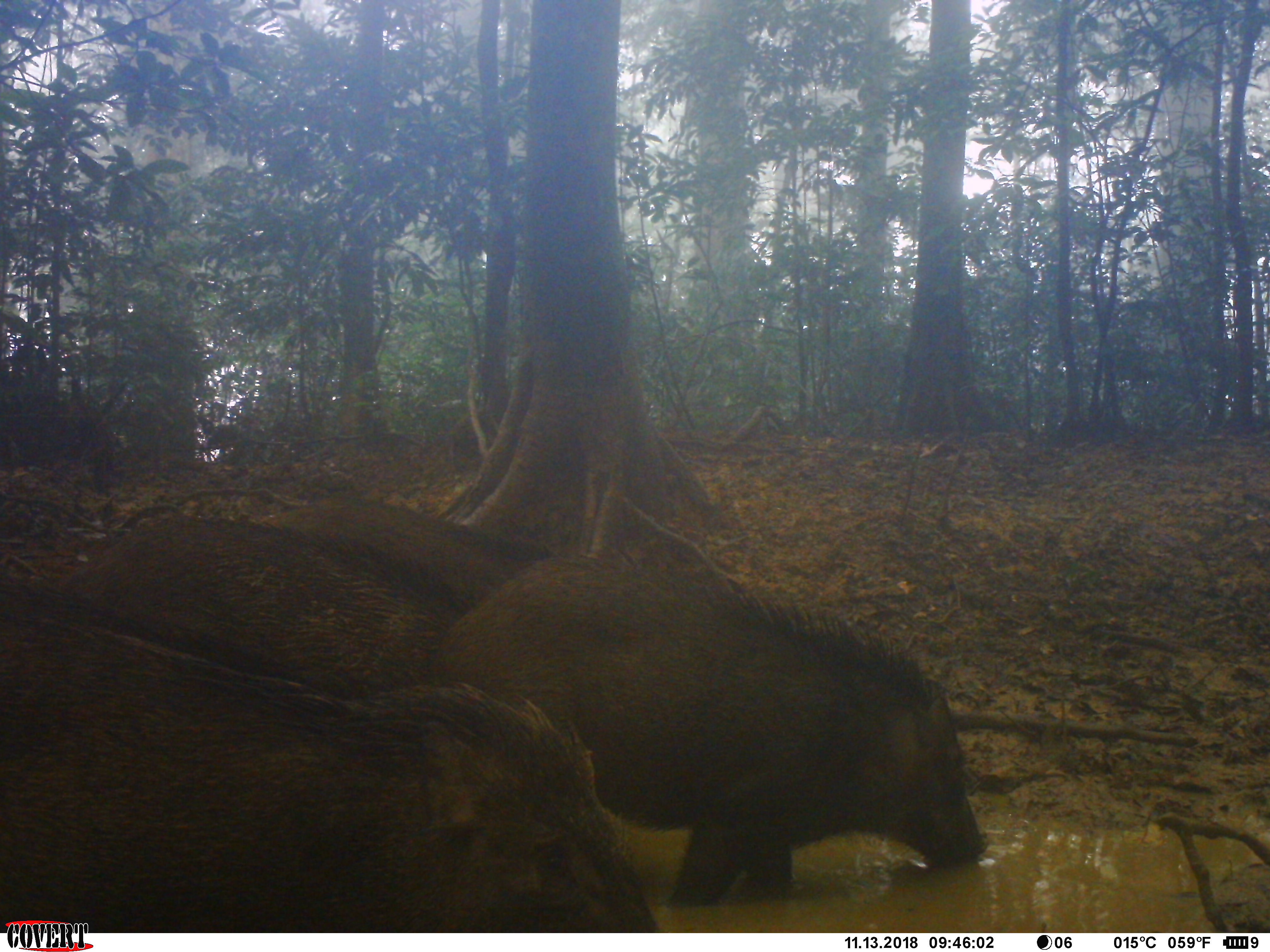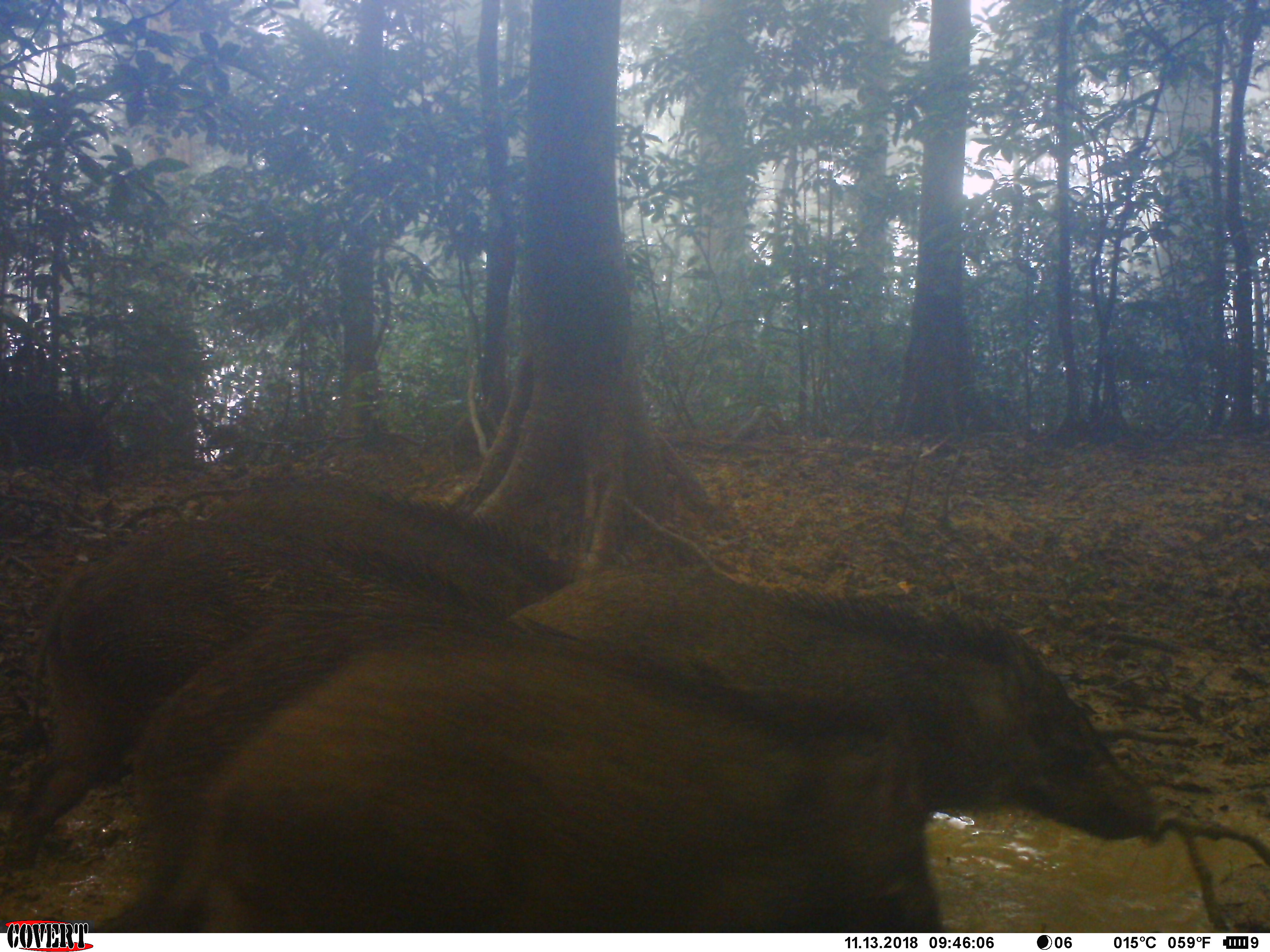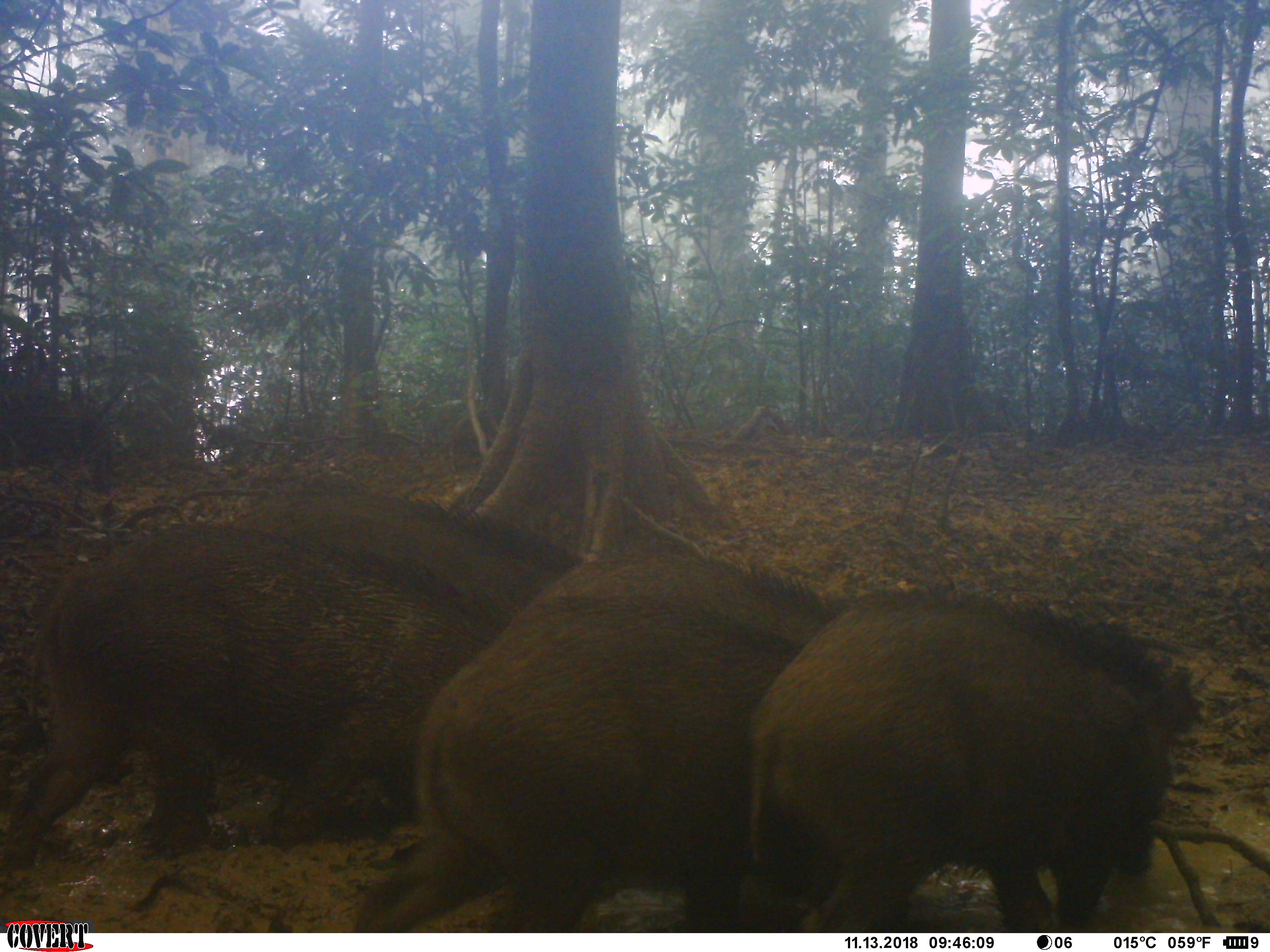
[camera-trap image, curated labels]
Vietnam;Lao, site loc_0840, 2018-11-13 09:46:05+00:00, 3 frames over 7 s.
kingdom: Animalia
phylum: Chordata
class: Mammalia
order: Artiodactyla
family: Suidae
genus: Sus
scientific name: Sus scrofa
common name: eurasian wild pig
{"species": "eurasian wild pig (Sus scrofa)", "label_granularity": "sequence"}